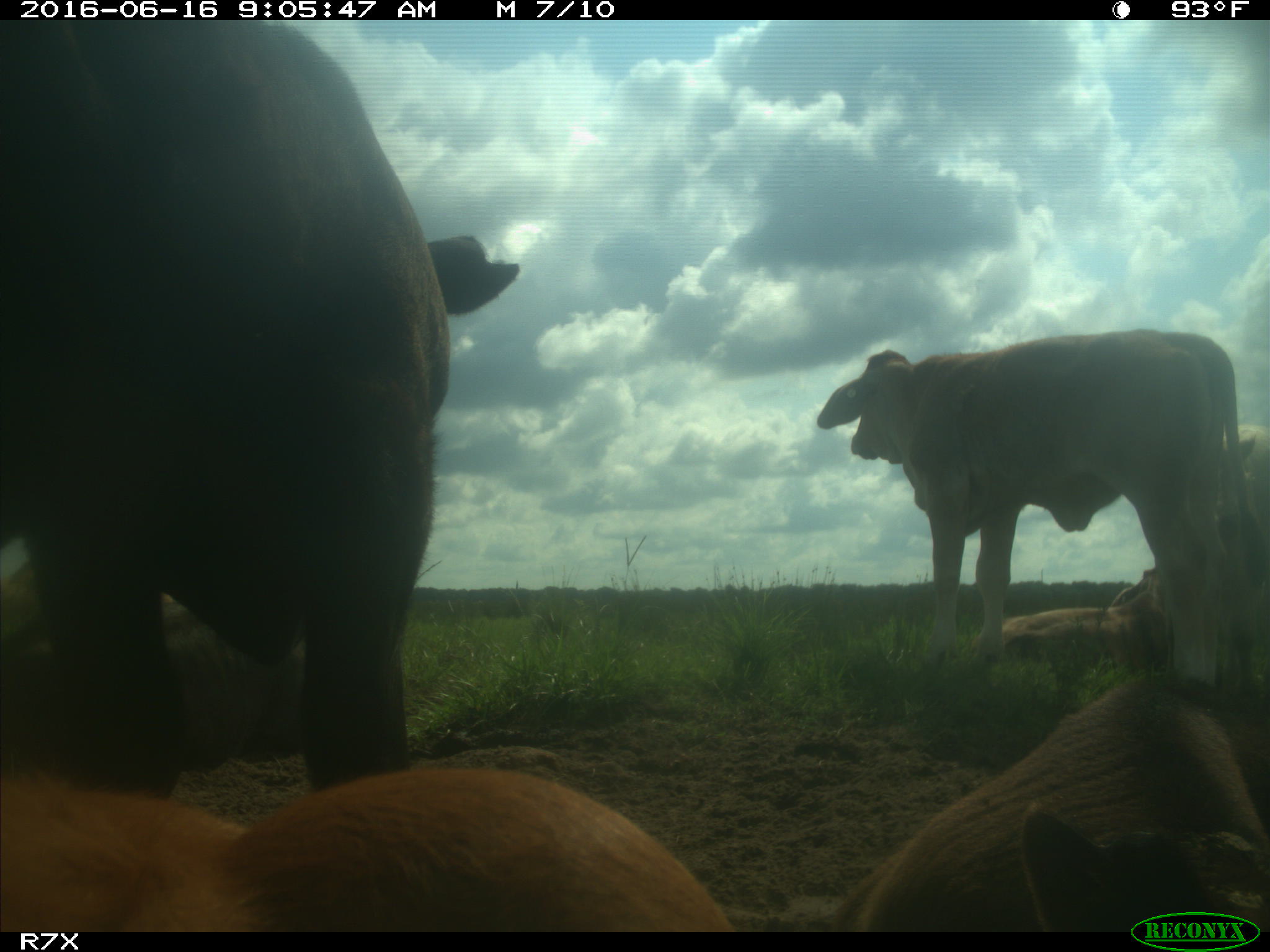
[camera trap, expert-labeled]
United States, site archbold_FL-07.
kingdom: Animalia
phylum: Chordata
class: Mammalia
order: Artiodactyla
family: Bovidae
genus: Bos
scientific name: Bos taurus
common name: domestic cow